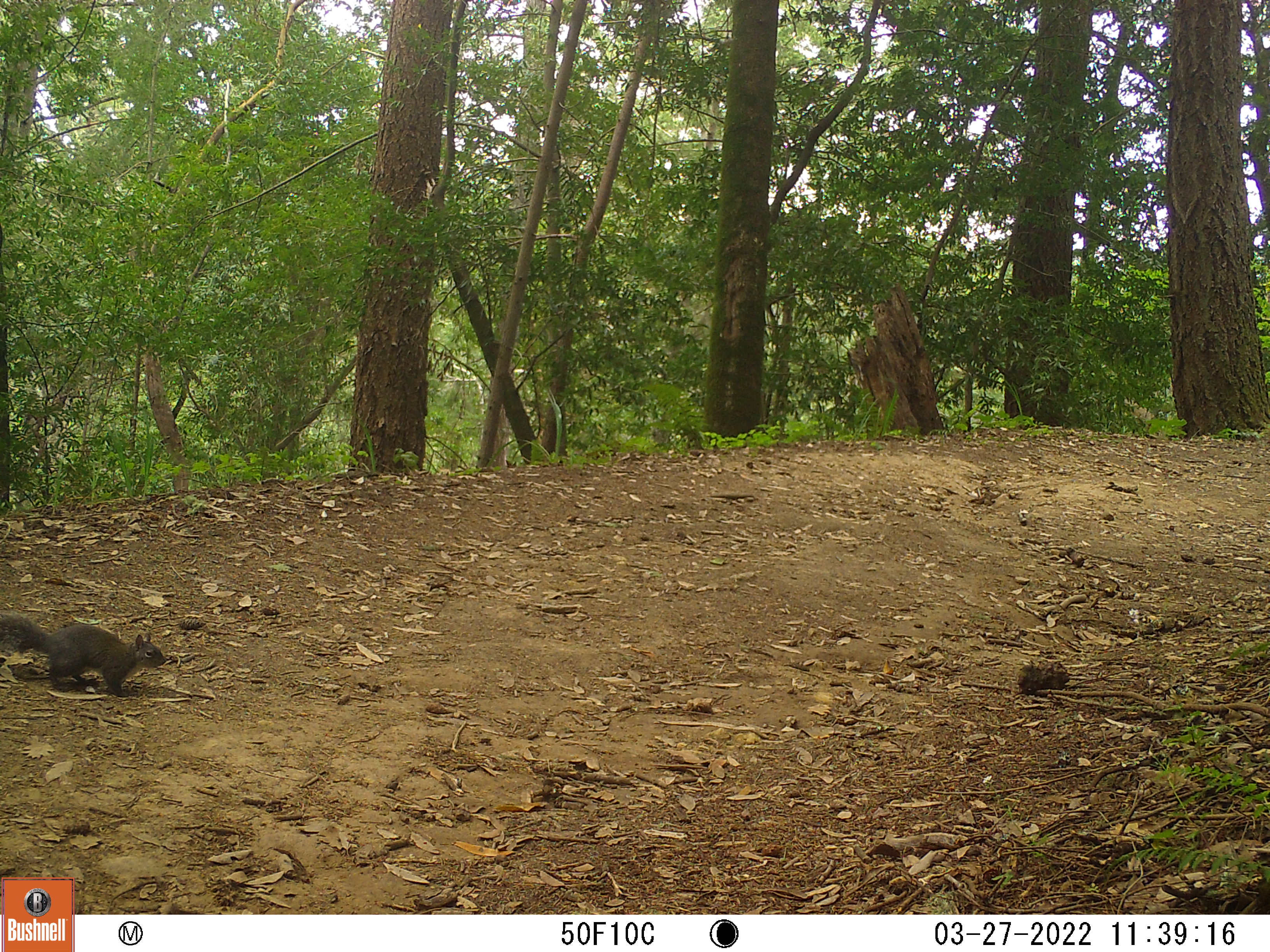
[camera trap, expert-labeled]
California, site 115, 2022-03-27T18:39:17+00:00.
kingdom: Animalia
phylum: Chordata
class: Mammalia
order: Rodentia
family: Sciuridae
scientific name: Sciuridae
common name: squirrel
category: unknown squirrel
Unknown squirrel (squirrel) (Sciuridae).